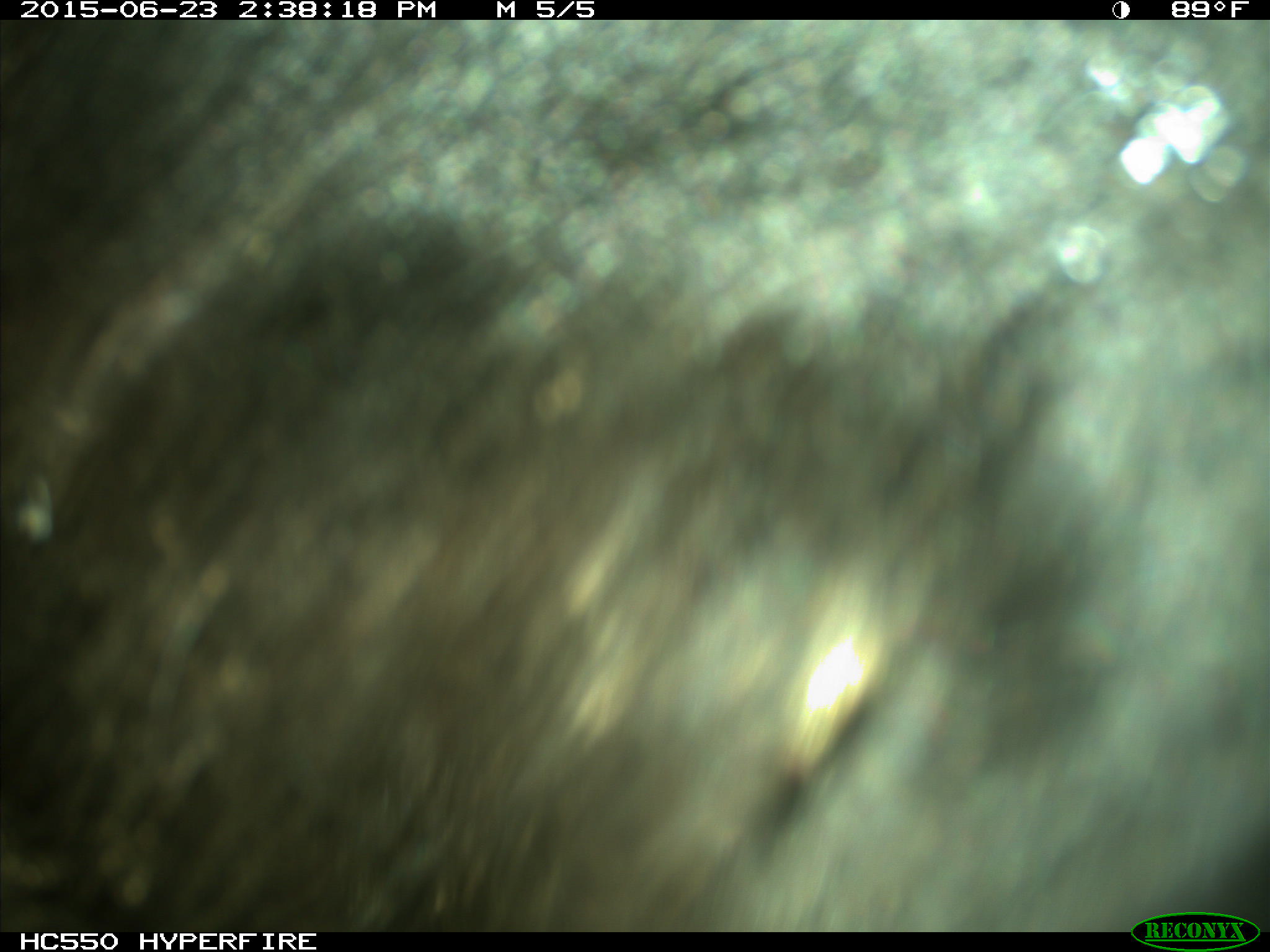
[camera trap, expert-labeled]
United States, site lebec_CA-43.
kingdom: Animalia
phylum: Chordata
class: Mammalia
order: Artiodactyla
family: Bovidae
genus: Bos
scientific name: Bos taurus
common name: domestic cow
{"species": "Bos taurus (domestic cow)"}